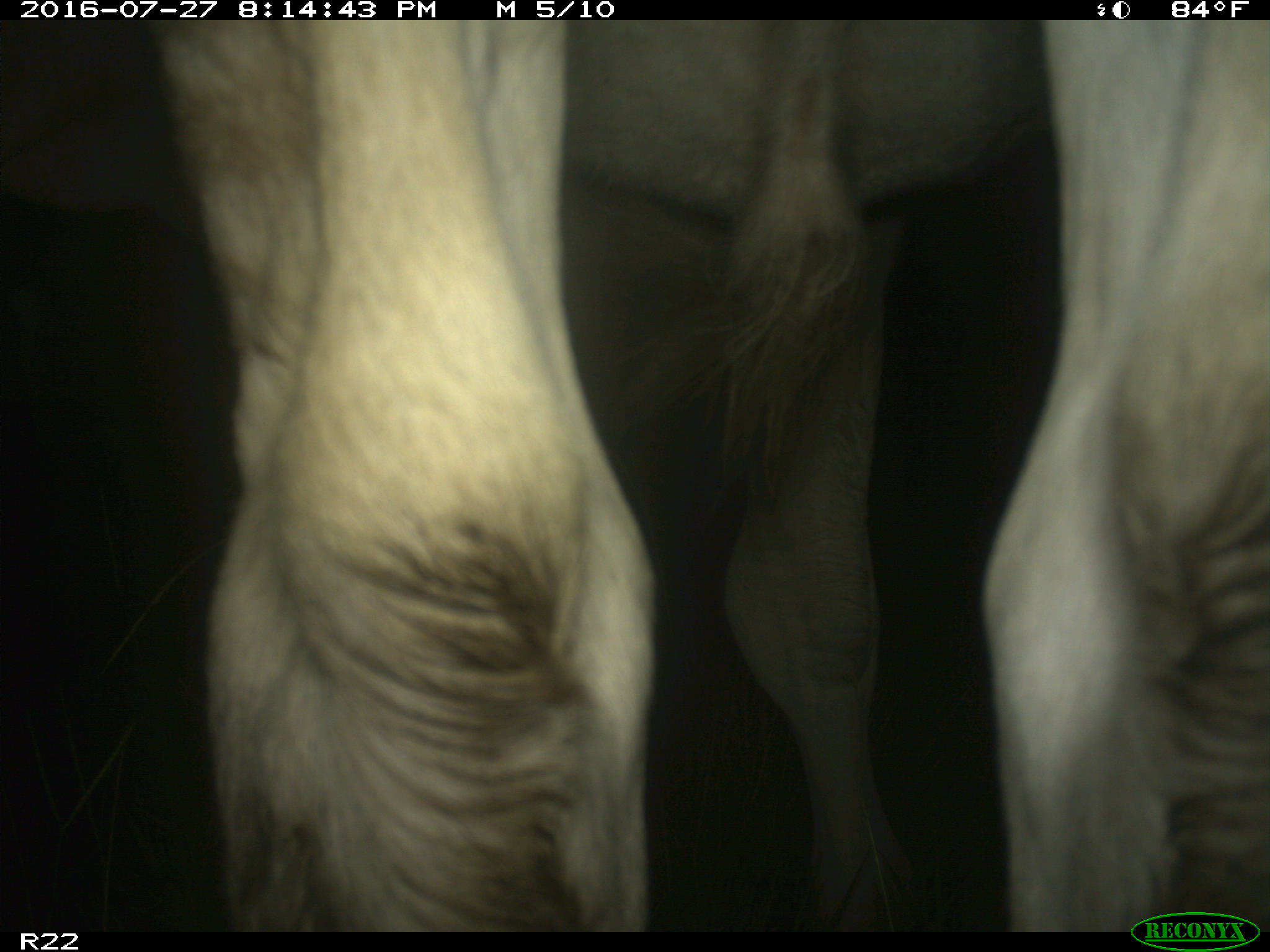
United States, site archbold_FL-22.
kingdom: Animalia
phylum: Chordata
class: Mammalia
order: Artiodactyla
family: Bovidae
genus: Bos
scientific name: Bos taurus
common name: domestic cow